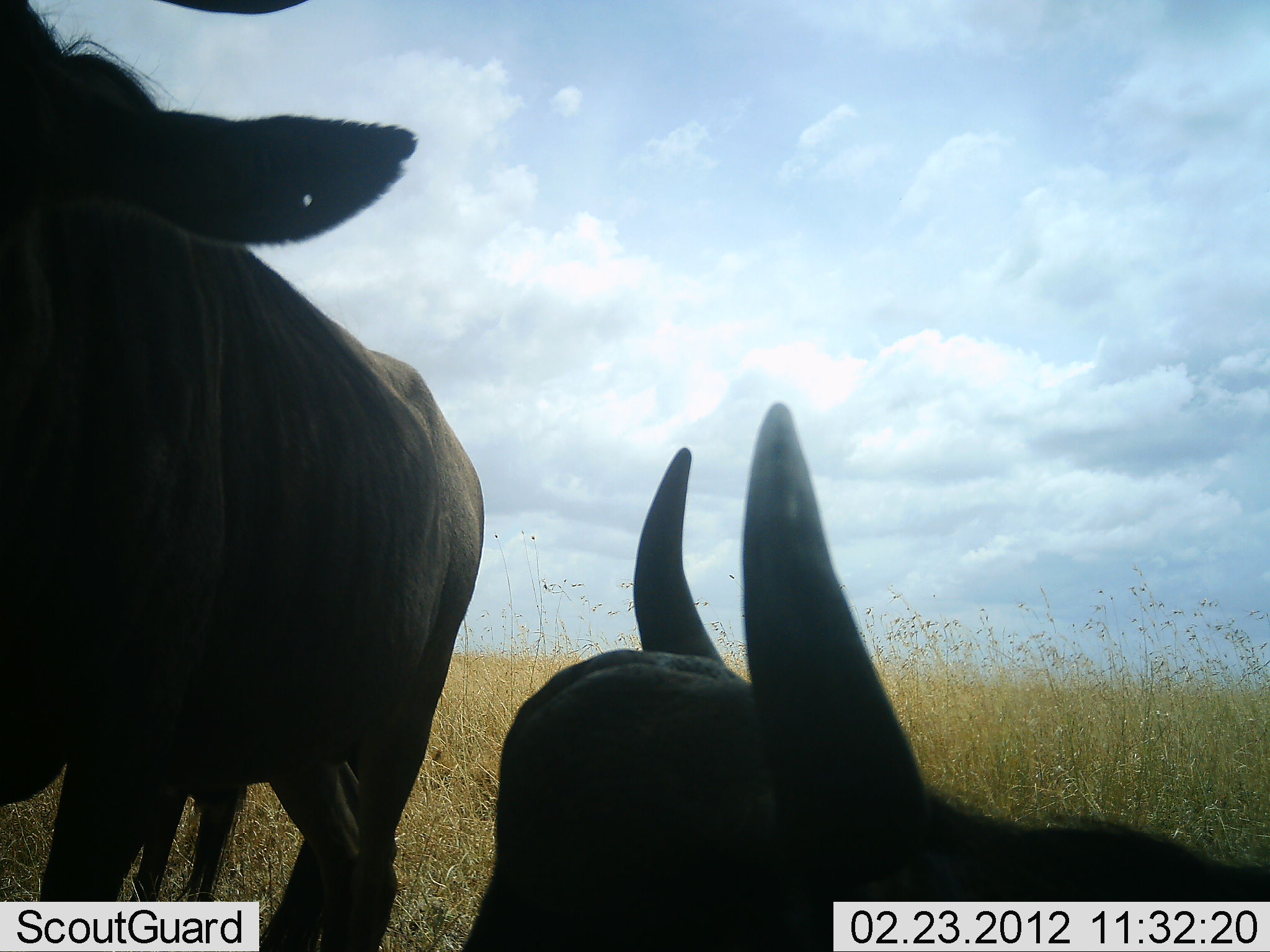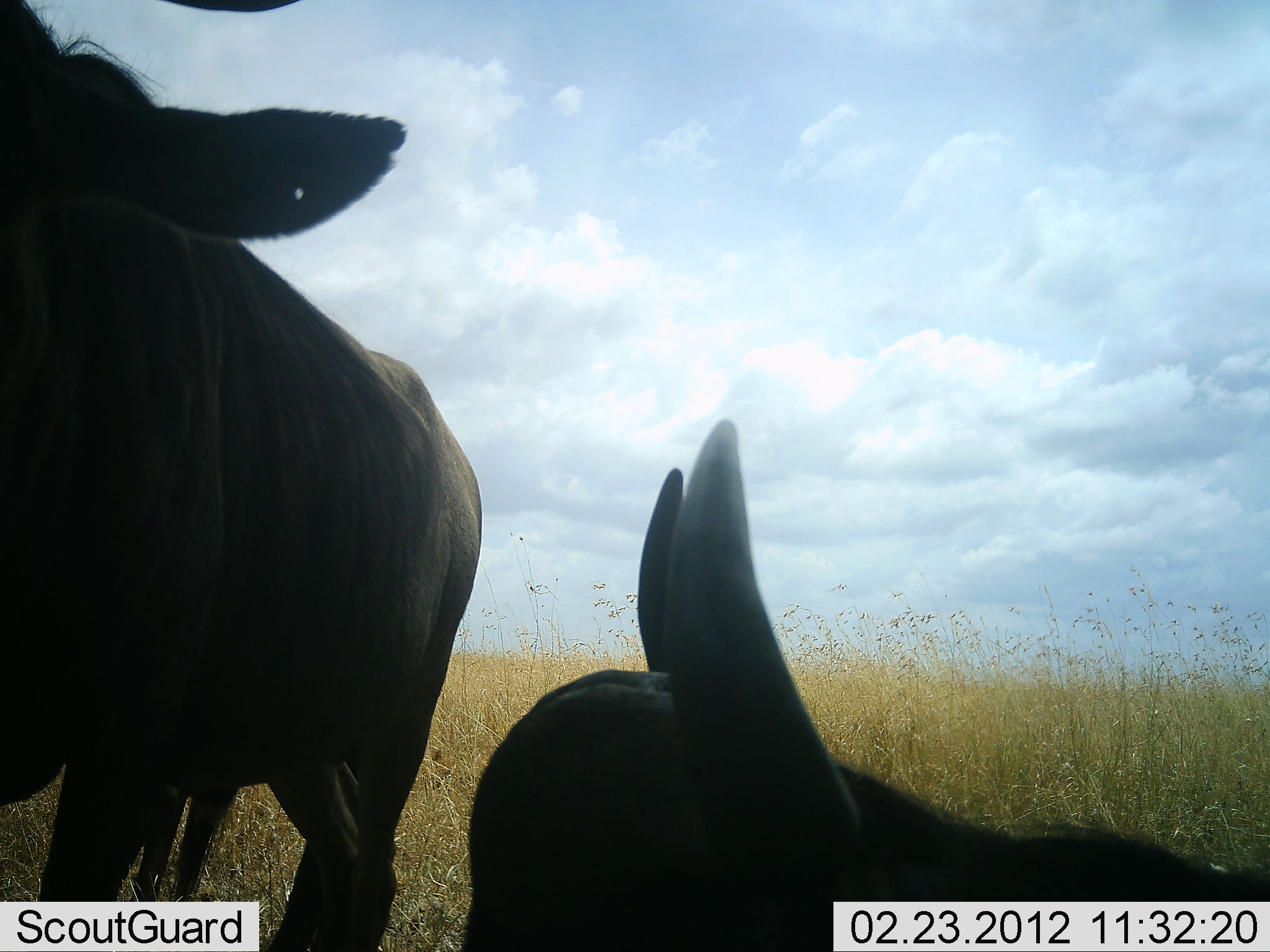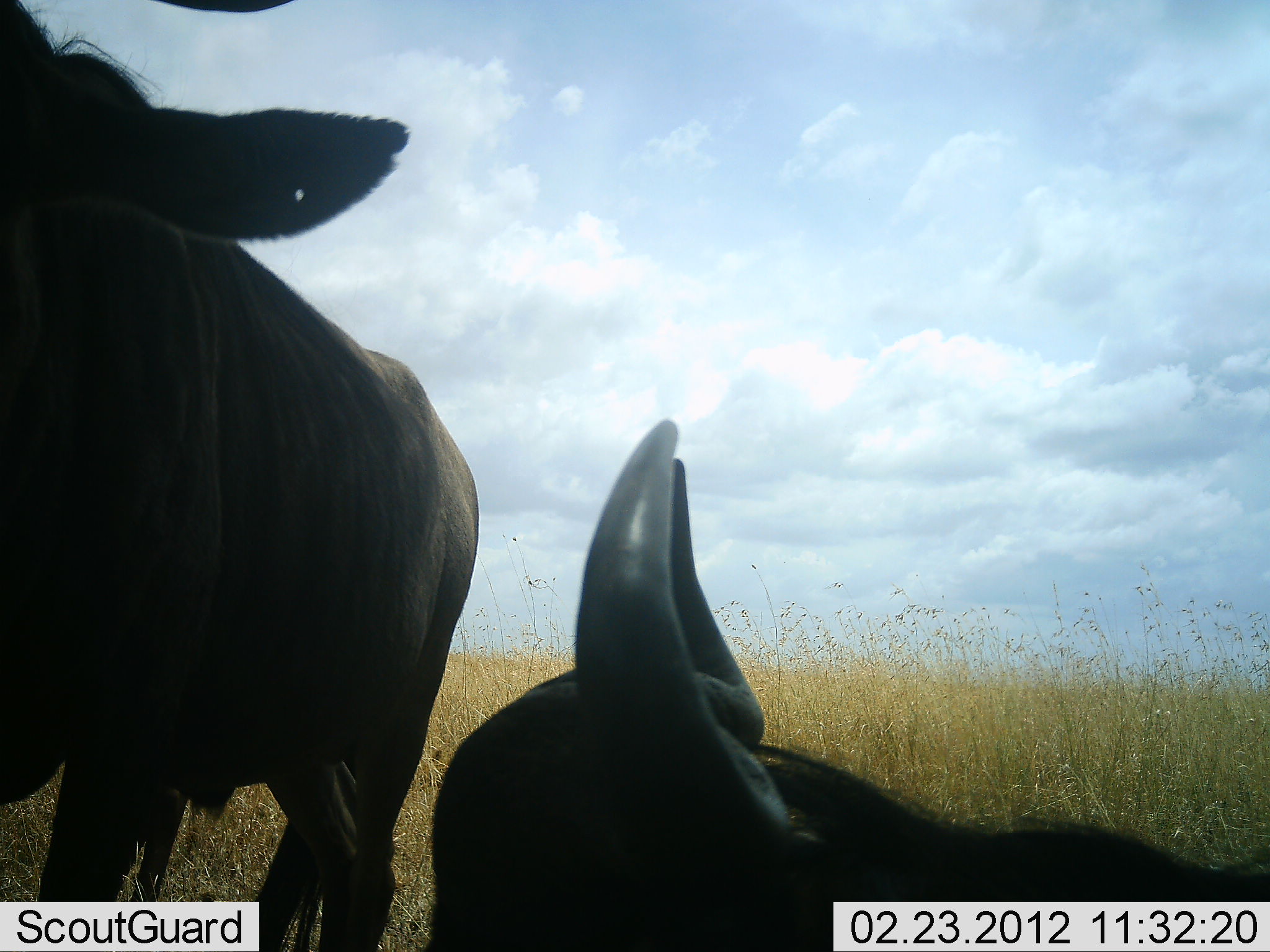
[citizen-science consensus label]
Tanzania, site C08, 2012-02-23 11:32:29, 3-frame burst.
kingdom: Animalia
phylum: Chordata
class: Mammalia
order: Artiodactyla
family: Bovidae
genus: Connochaetes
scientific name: Connochaetes taurinus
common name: blue wildebeest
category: wildebeest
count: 2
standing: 91%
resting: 82%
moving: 9%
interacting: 0%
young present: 5%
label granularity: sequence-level